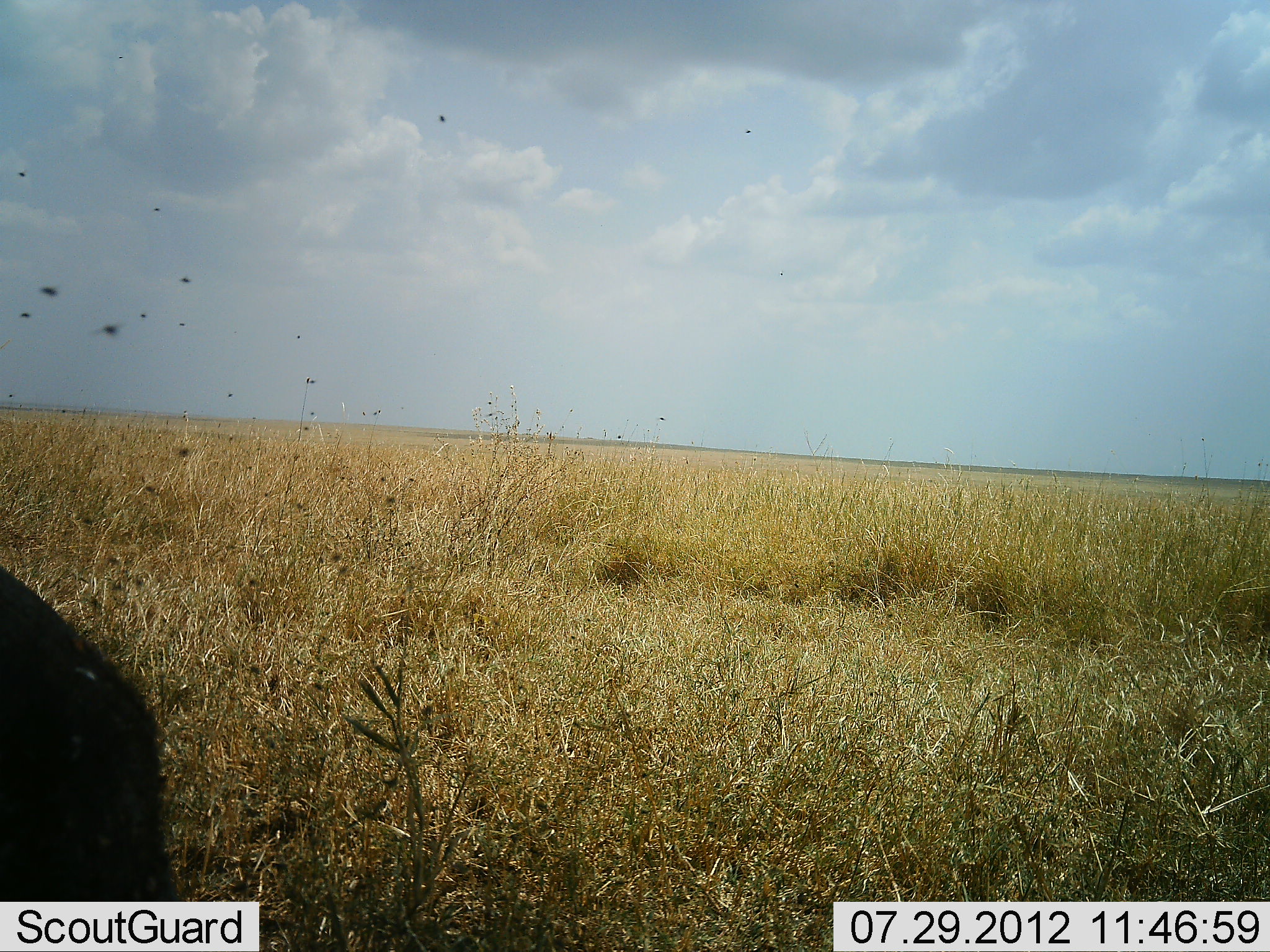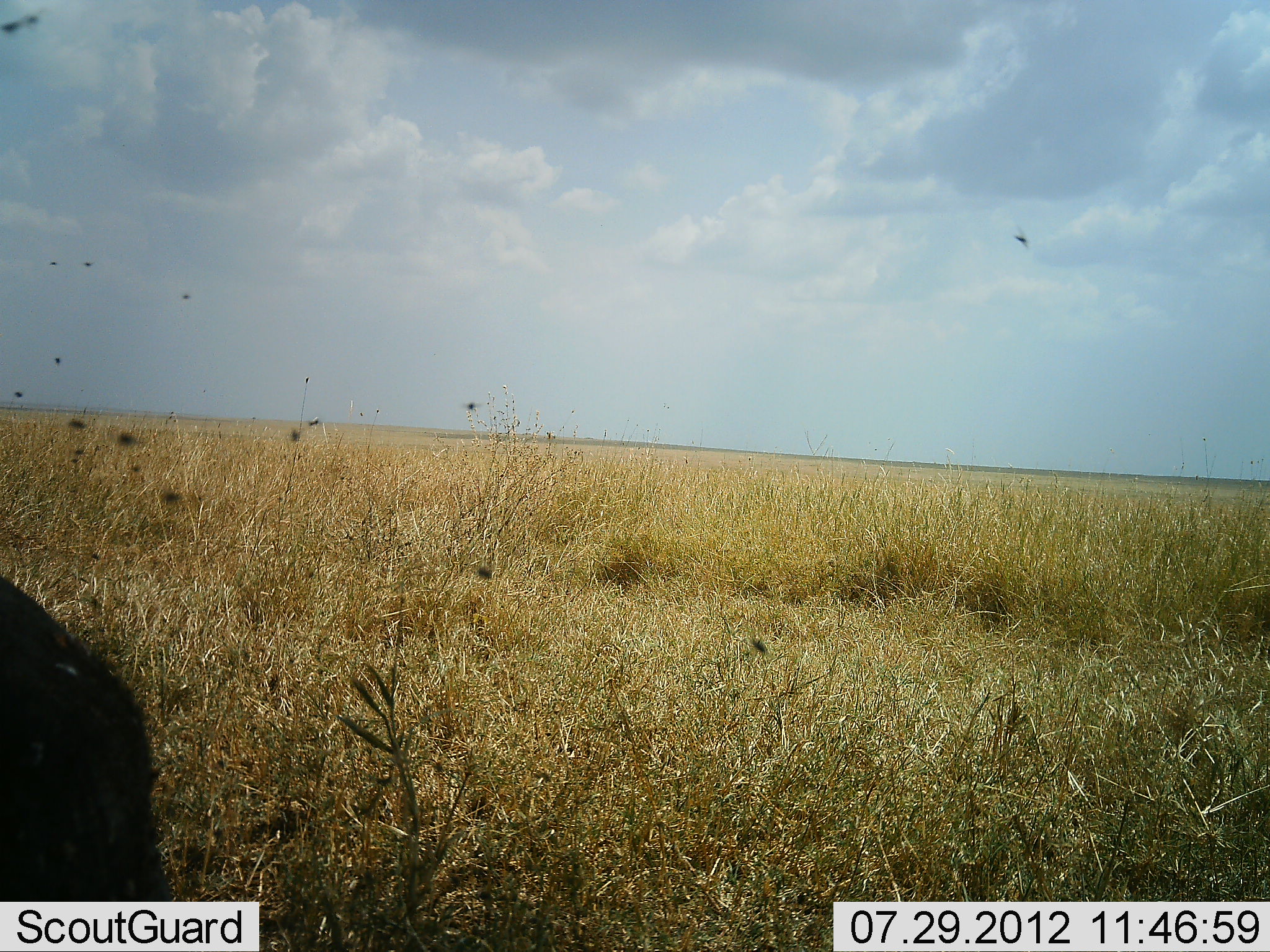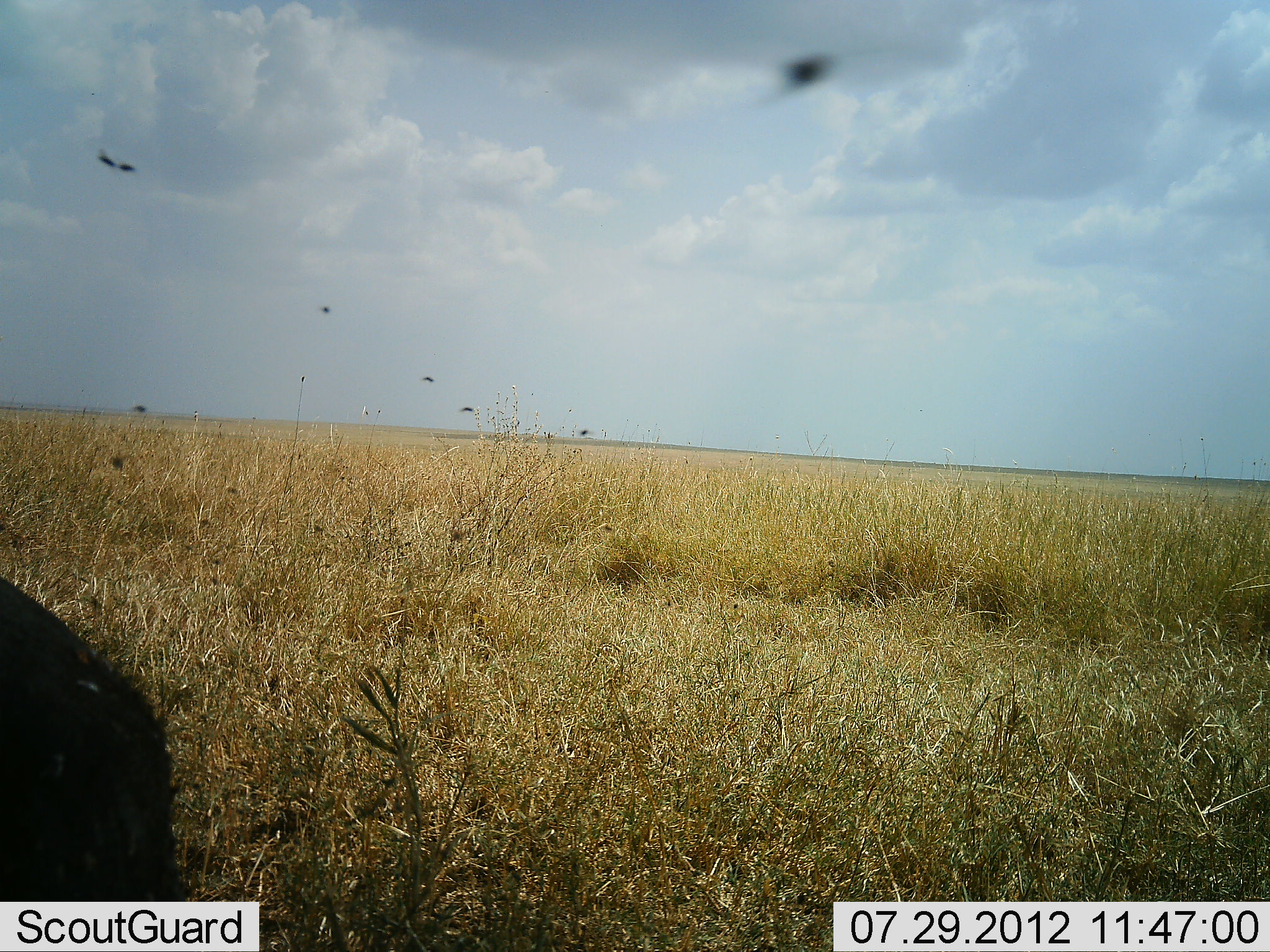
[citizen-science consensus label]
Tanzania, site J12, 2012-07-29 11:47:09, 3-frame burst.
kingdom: Animalia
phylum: Chordata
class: Mammalia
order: Artiodactyla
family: Bovidae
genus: Syncerus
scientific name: Syncerus caffer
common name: cape buffalo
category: buffalo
Buffalo (cape buffalo) (Syncerus caffer), count 1. Behavior (volunteer vote fractions): standing 25%, resting 75%, moving 0%, interacting 0%. Young present (vote fraction): 0%. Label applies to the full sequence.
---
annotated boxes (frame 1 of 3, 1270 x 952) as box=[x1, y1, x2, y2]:
animal: box=[0, 564, 186, 950]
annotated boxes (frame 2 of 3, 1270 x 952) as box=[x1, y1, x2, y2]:
animal: box=[0, 573, 170, 949]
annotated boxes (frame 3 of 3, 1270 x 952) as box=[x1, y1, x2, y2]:
animal: box=[0, 575, 180, 950]